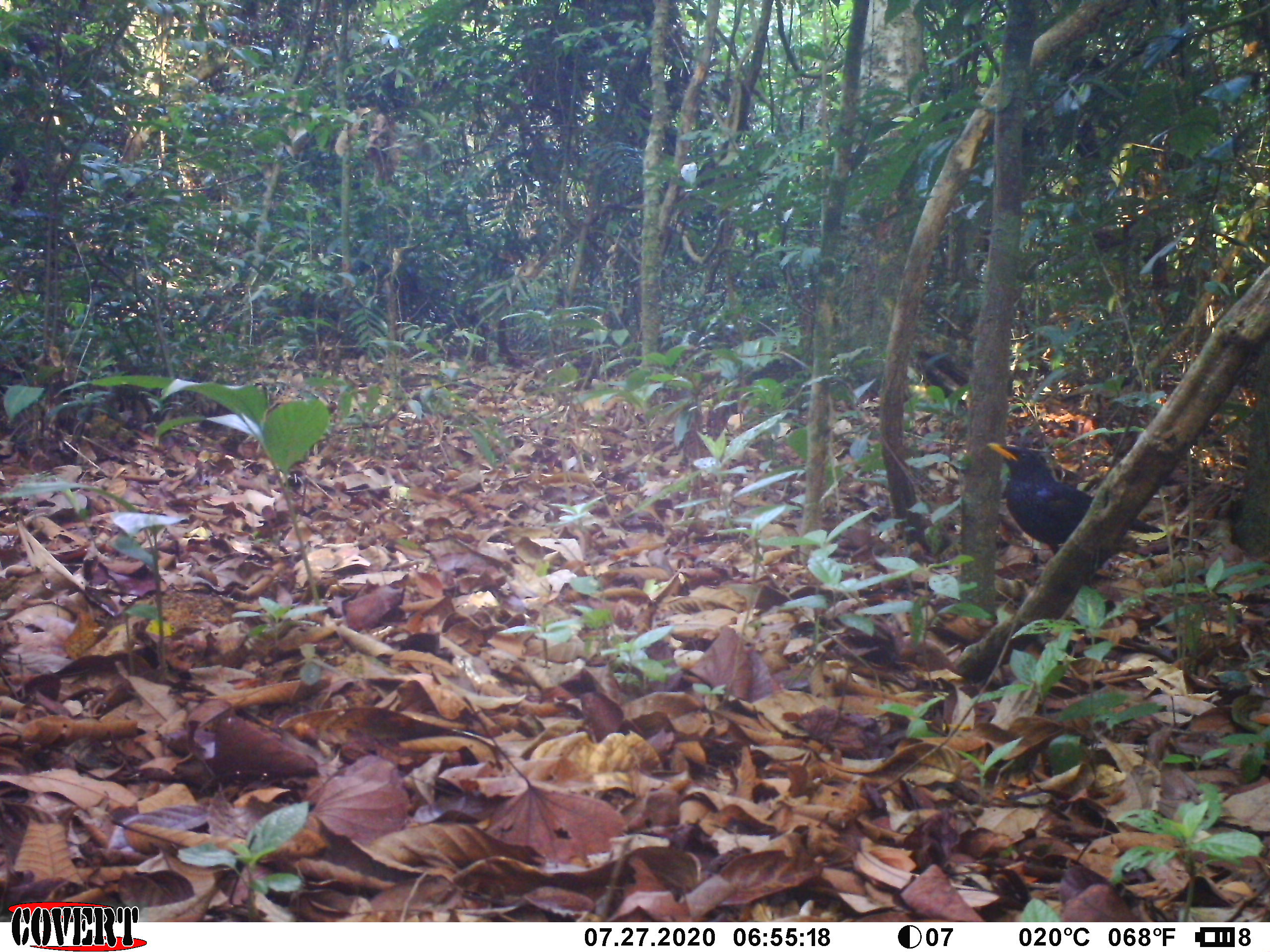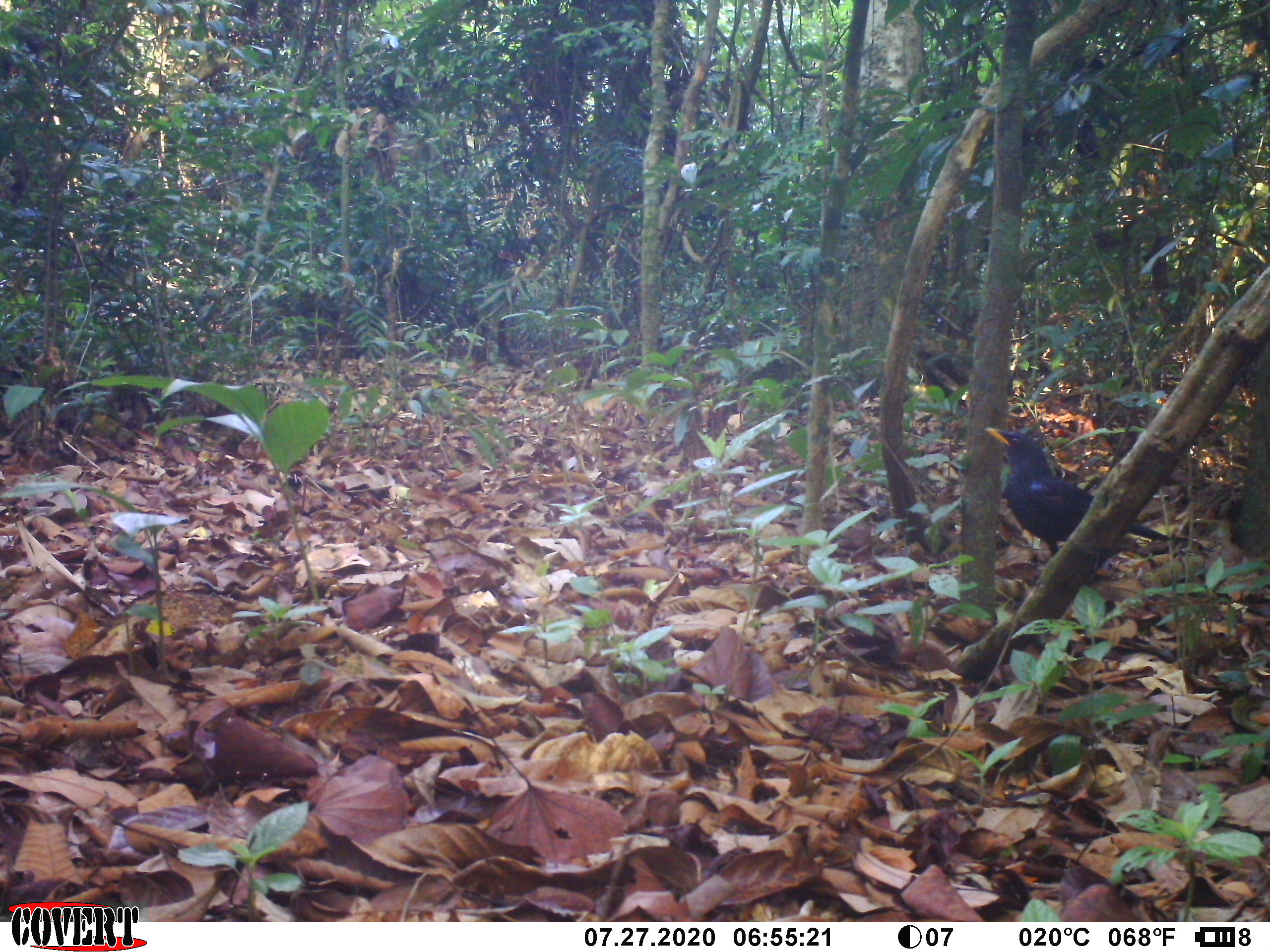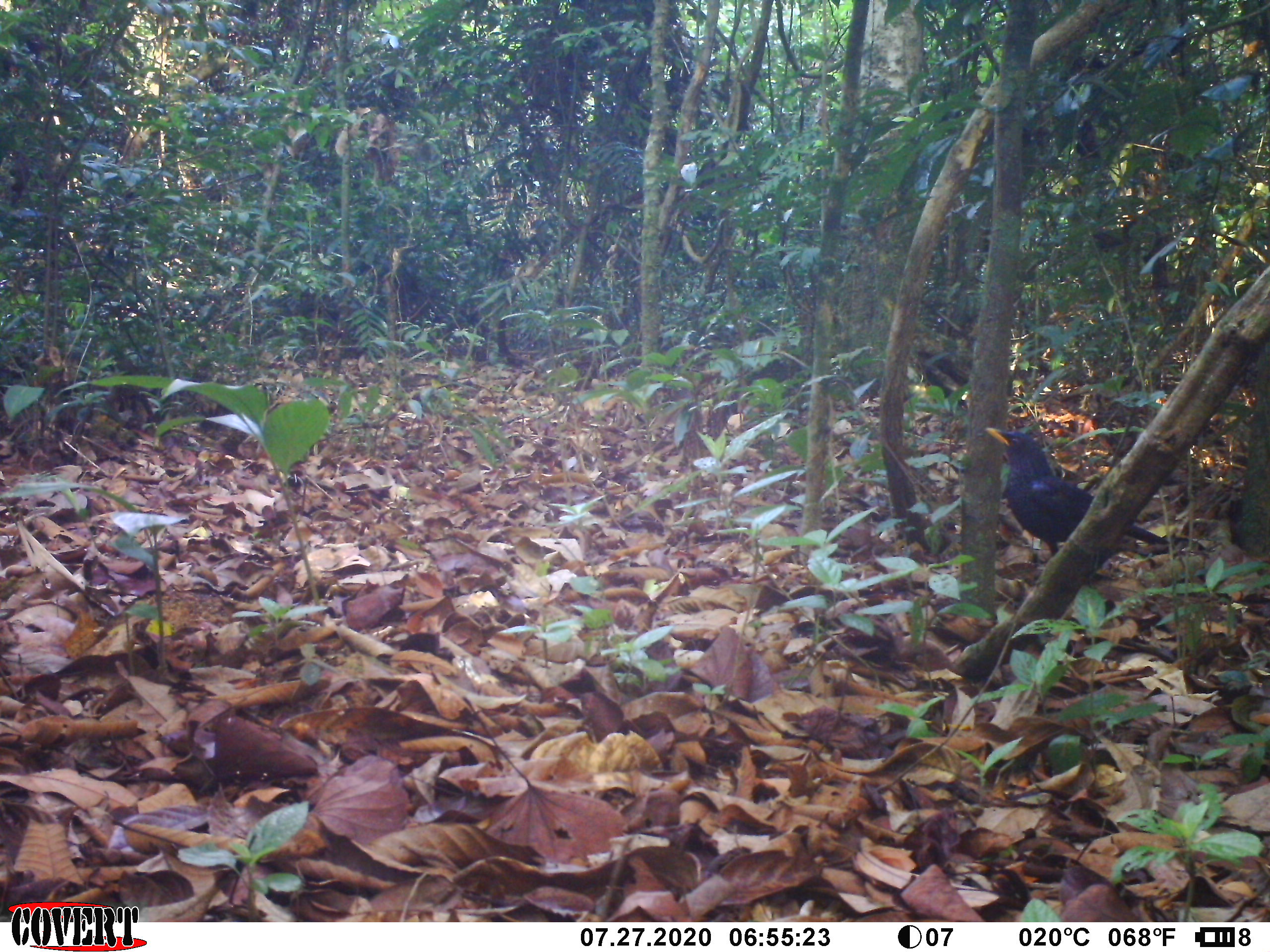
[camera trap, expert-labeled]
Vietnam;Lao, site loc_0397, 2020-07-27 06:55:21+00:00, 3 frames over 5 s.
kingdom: Animalia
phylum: Chordata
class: Aves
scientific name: Aves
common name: bird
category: unidentified bird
Unidentified bird (bird) (Aves). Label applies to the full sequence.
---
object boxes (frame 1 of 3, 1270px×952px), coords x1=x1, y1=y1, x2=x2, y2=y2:
unidentified bird: x1=986, y1=442, x2=1163, y2=556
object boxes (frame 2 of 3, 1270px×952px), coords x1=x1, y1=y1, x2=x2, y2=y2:
unidentified bird: x1=984, y1=426, x2=1171, y2=556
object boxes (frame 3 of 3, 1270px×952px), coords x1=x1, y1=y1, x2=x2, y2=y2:
unidentified bird: x1=984, y1=426, x2=1169, y2=556